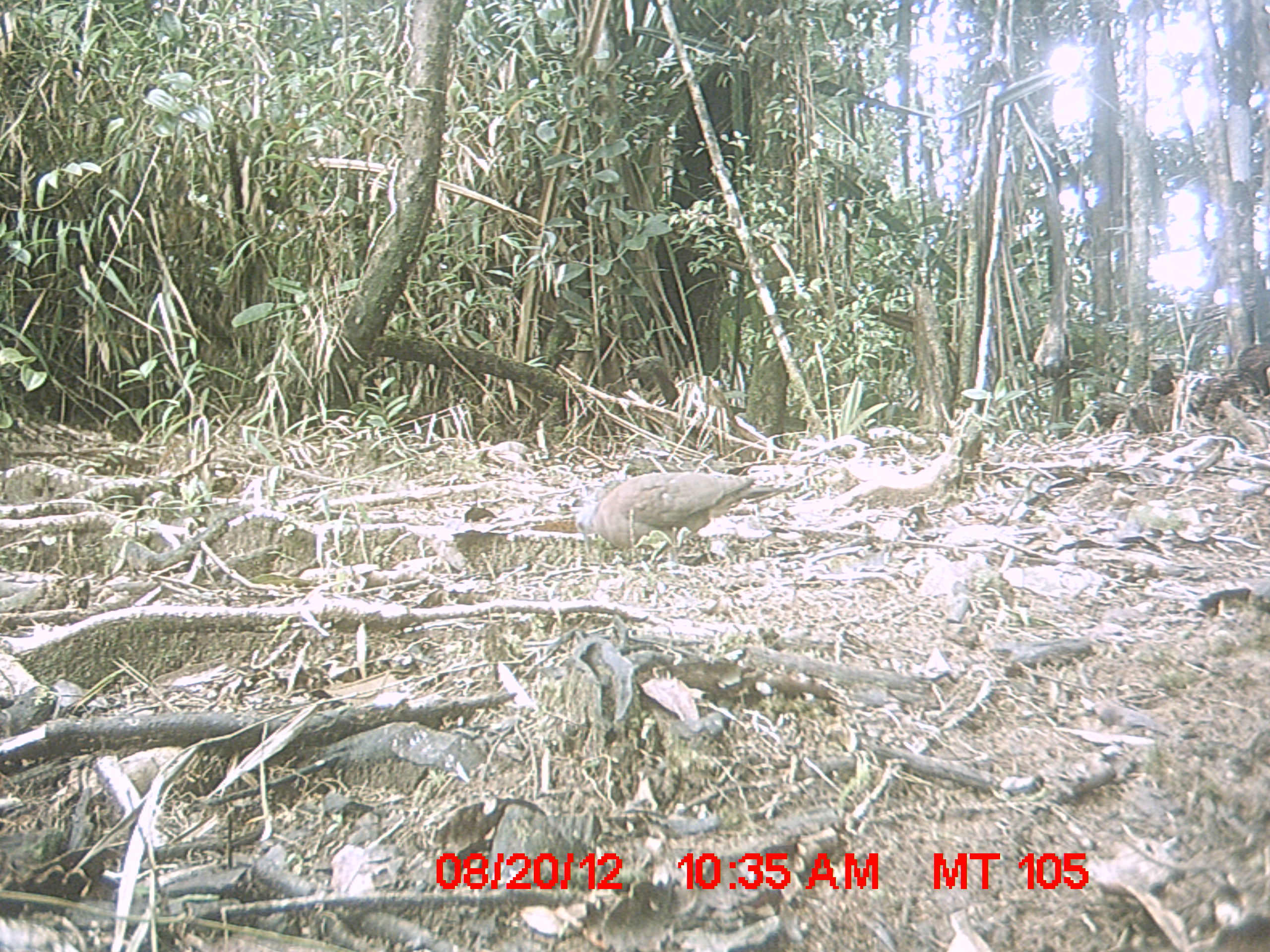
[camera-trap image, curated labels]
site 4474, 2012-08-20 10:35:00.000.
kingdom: Animalia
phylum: Chordata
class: Aves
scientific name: Aves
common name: bird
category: unknown bird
Unknown bird (bird) (Aves), count 1.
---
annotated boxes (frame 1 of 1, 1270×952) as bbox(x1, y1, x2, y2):
unknown bird: bbox(572, 469, 757, 562)